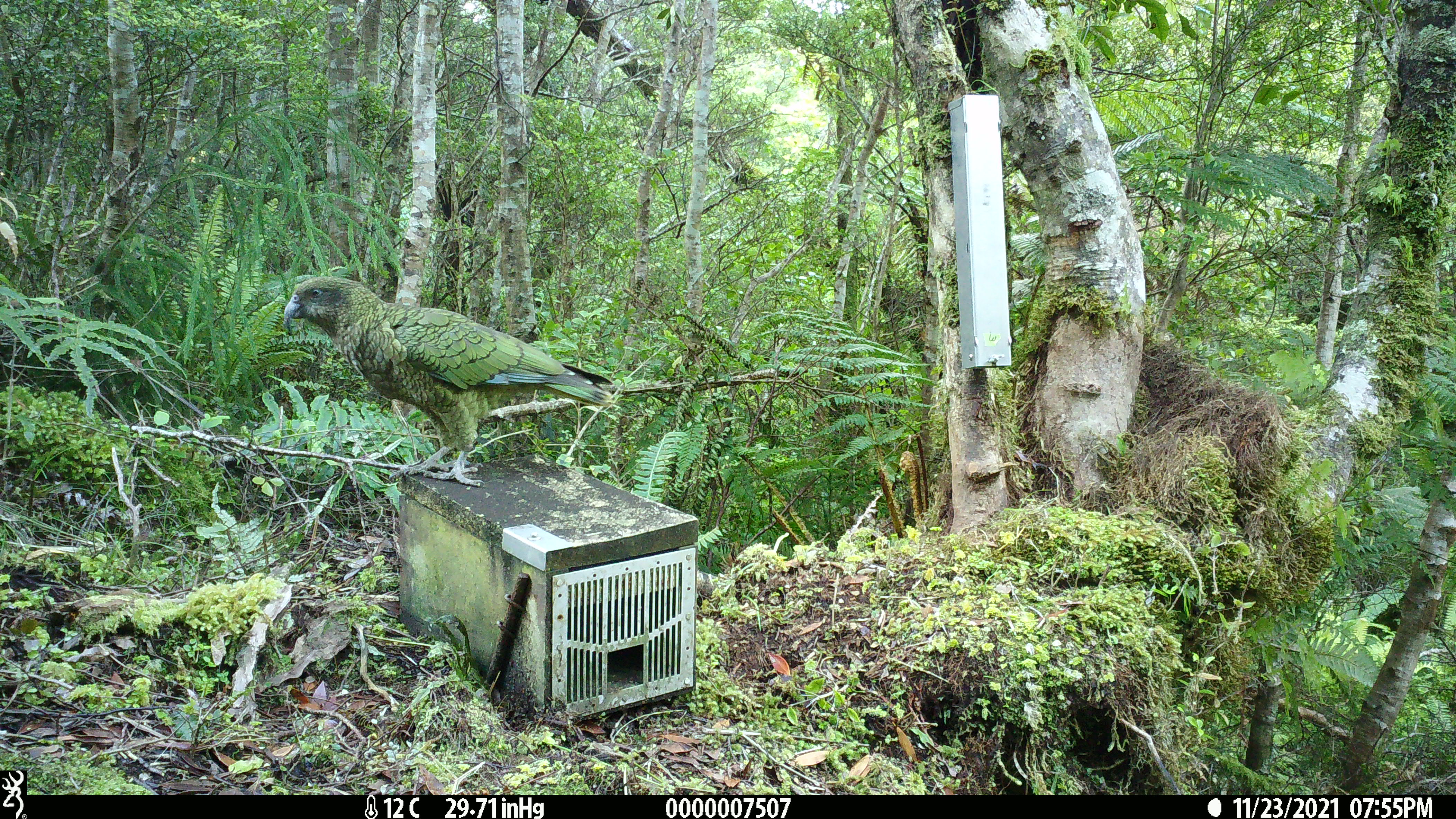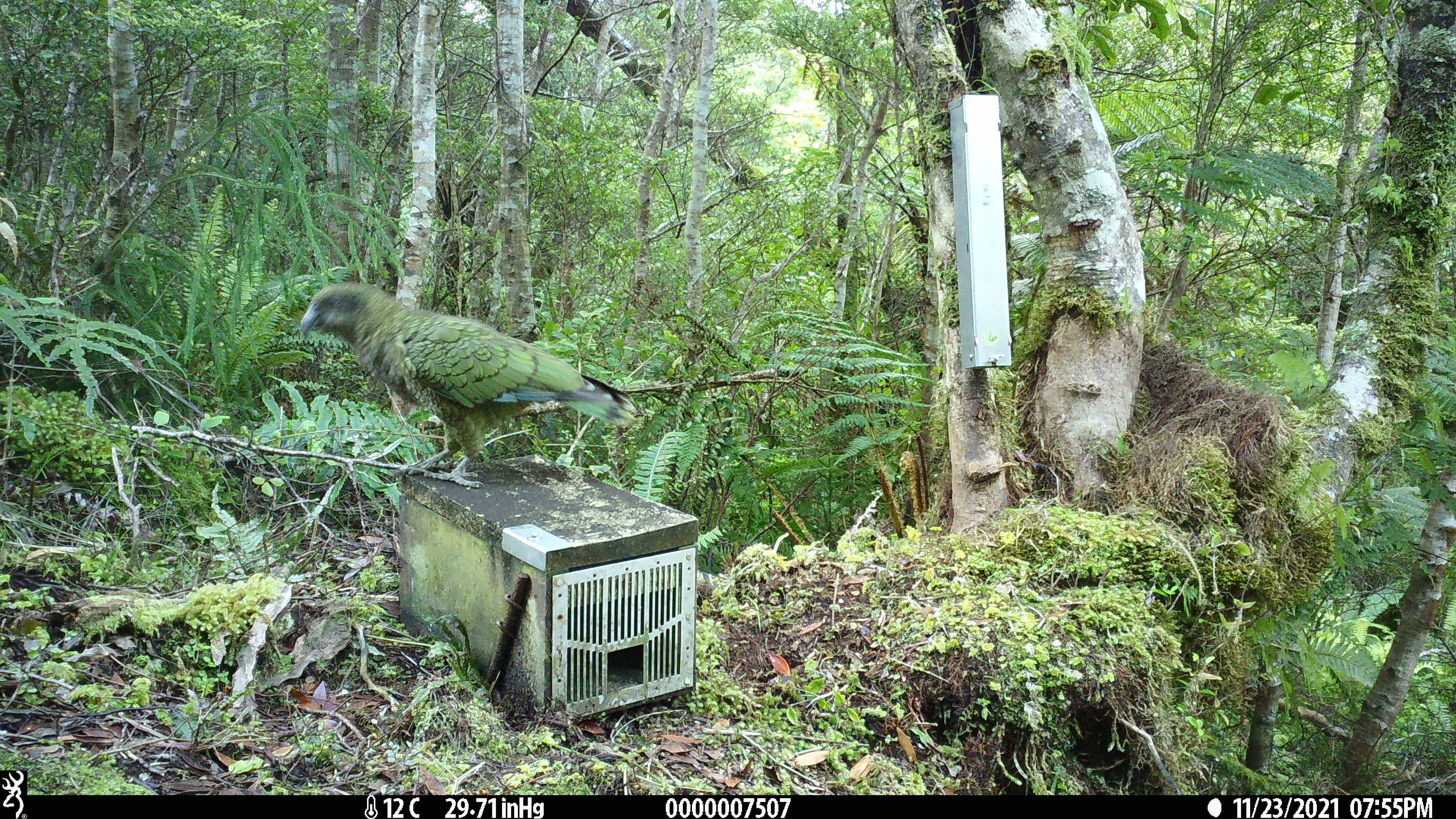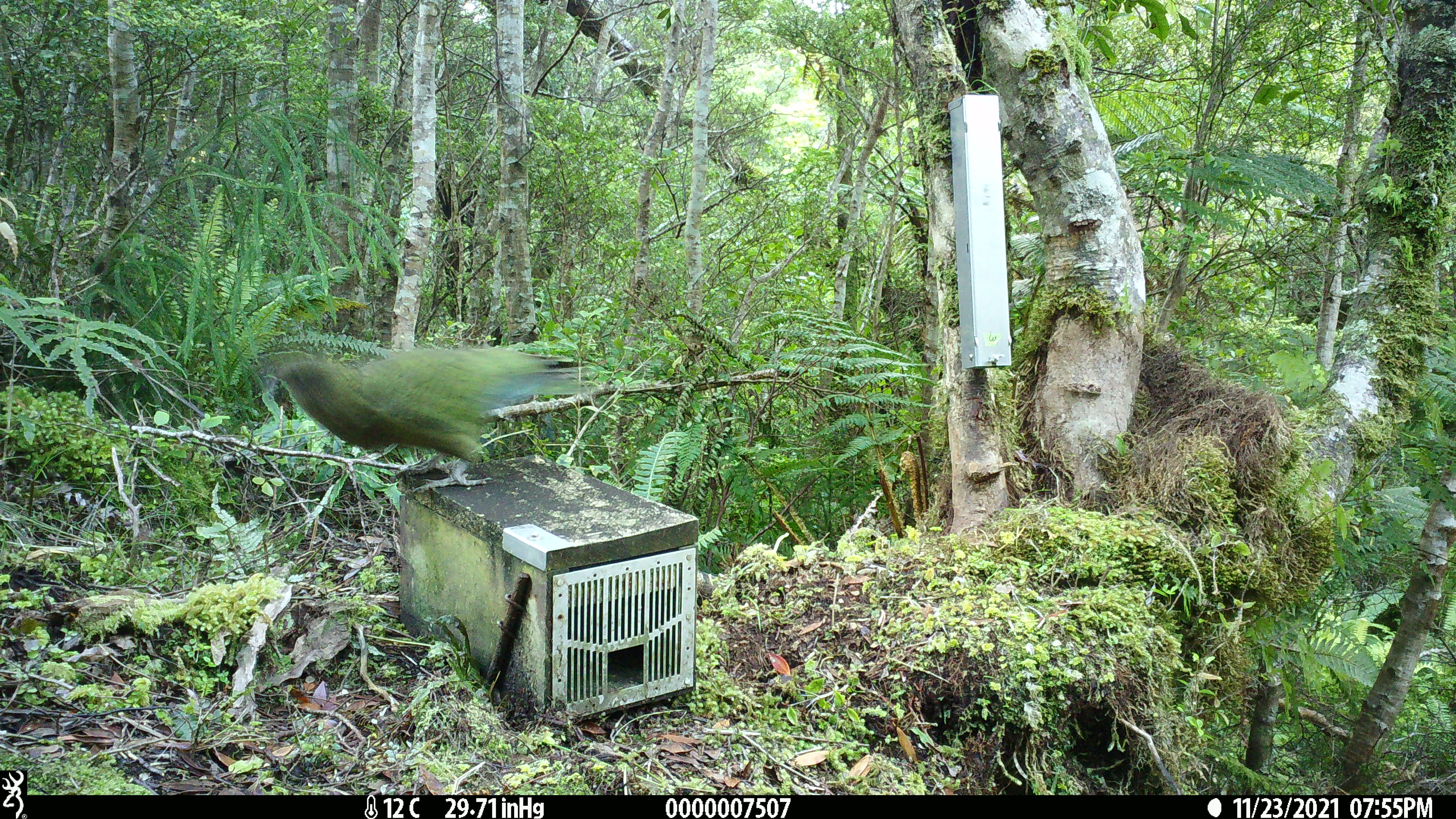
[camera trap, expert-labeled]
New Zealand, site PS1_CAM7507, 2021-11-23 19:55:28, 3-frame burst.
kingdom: Animalia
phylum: Chordata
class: Aves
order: Psittaciformes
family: Strigopidae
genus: Nestor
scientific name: Nestor notabilis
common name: kea